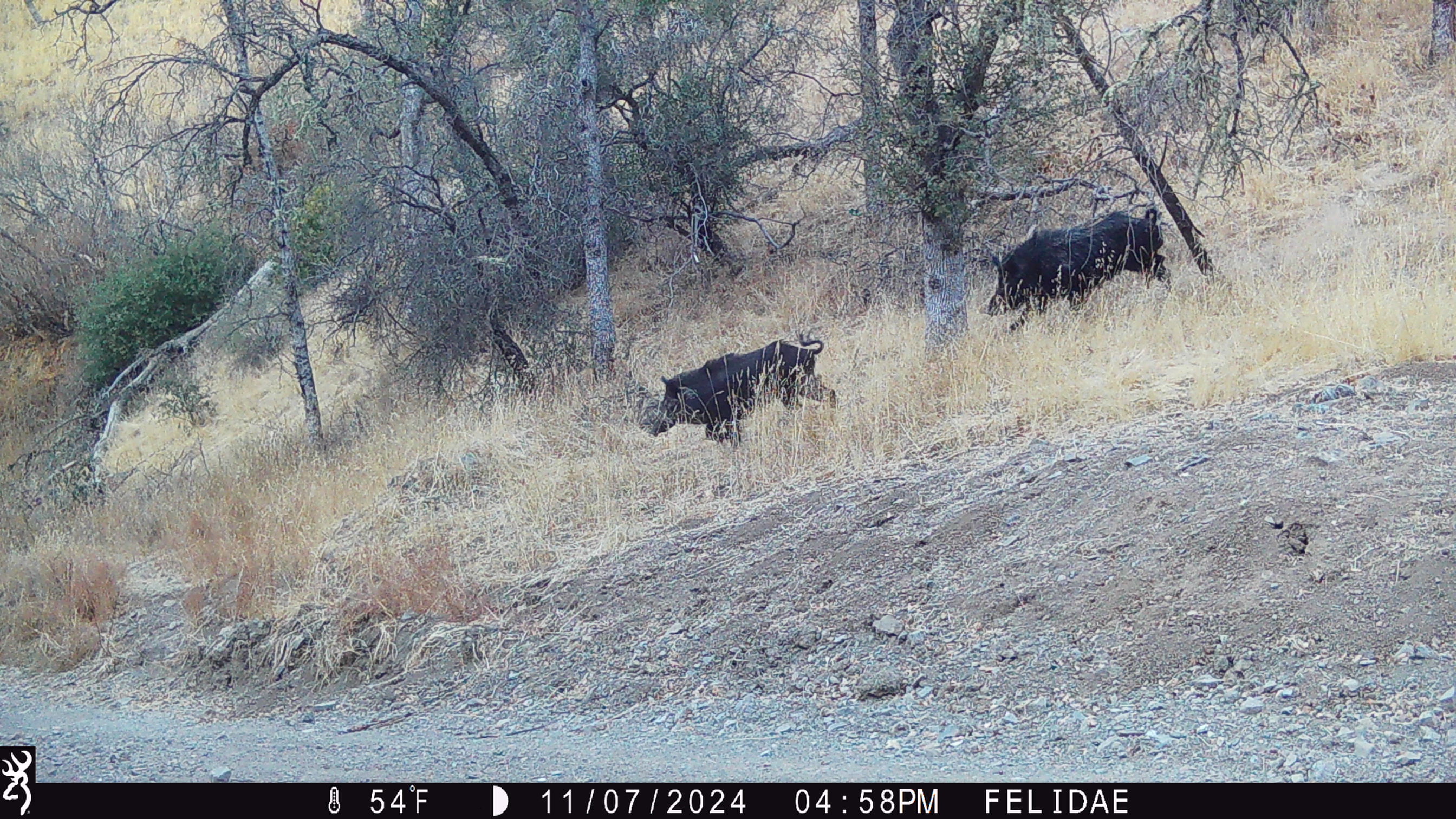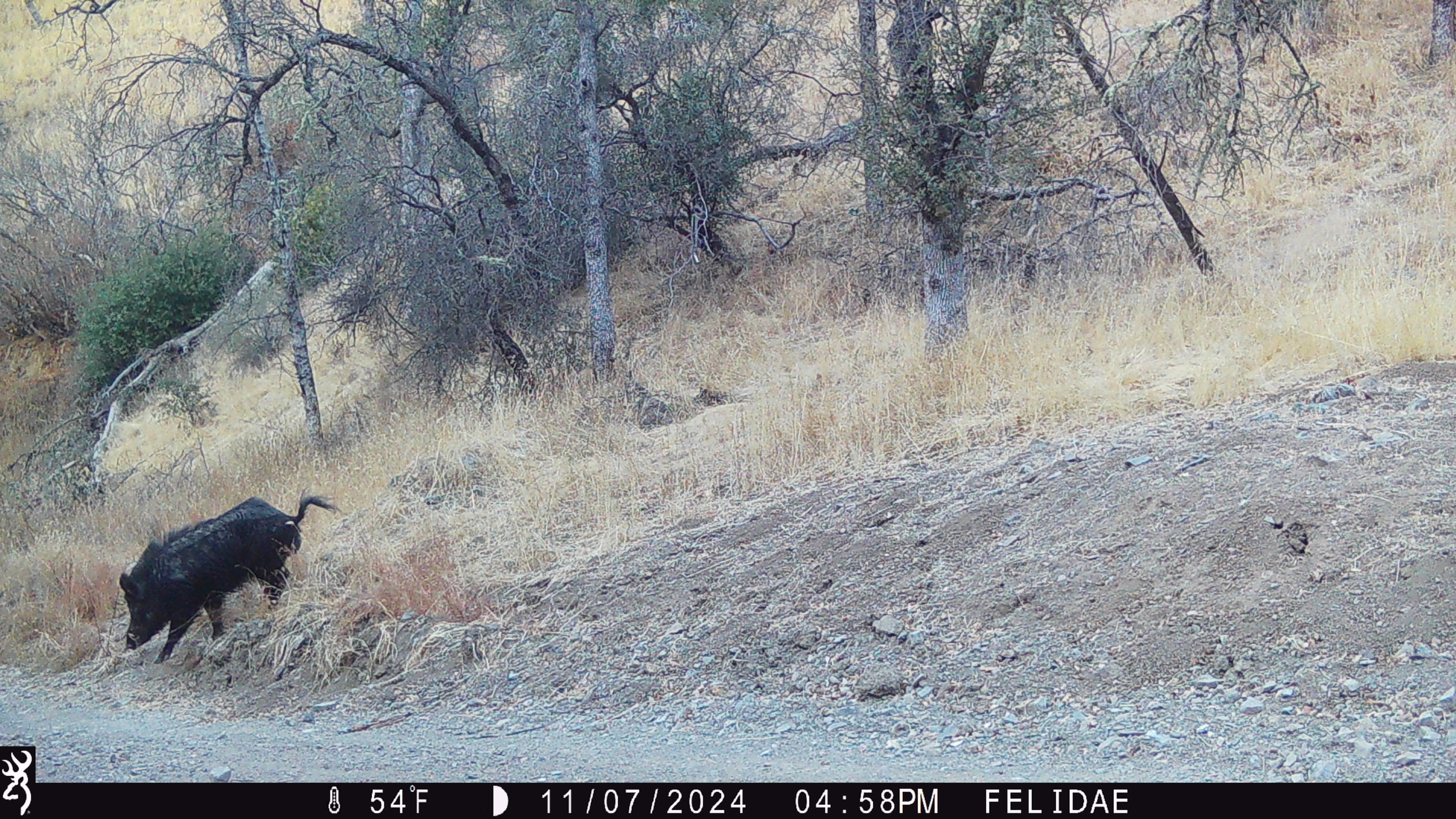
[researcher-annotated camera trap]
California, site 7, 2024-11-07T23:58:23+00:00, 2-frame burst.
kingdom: Animalia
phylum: Chordata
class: Mammalia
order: Artiodactyla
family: Suidae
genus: Sus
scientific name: Sus scrofa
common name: wild boar